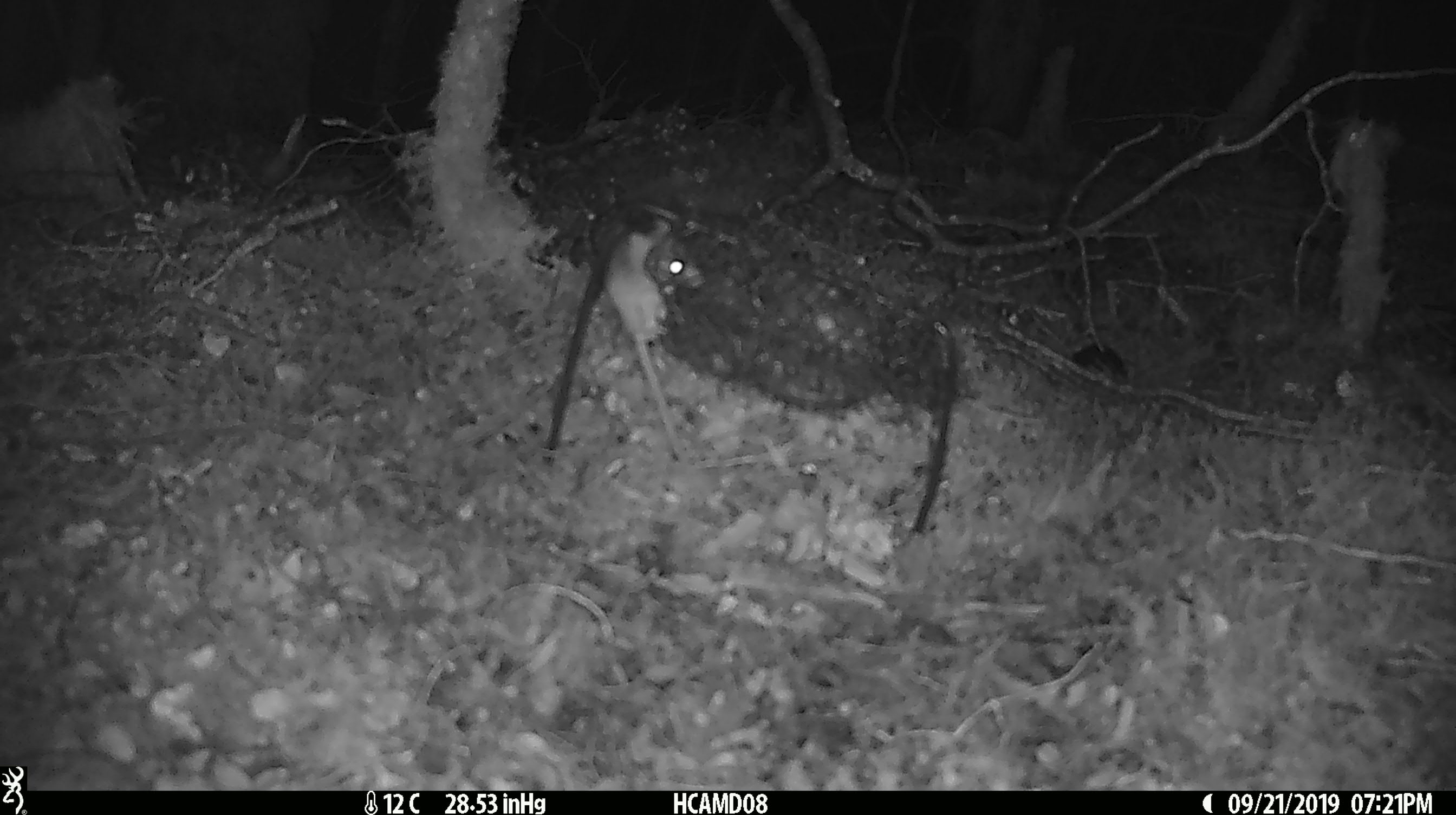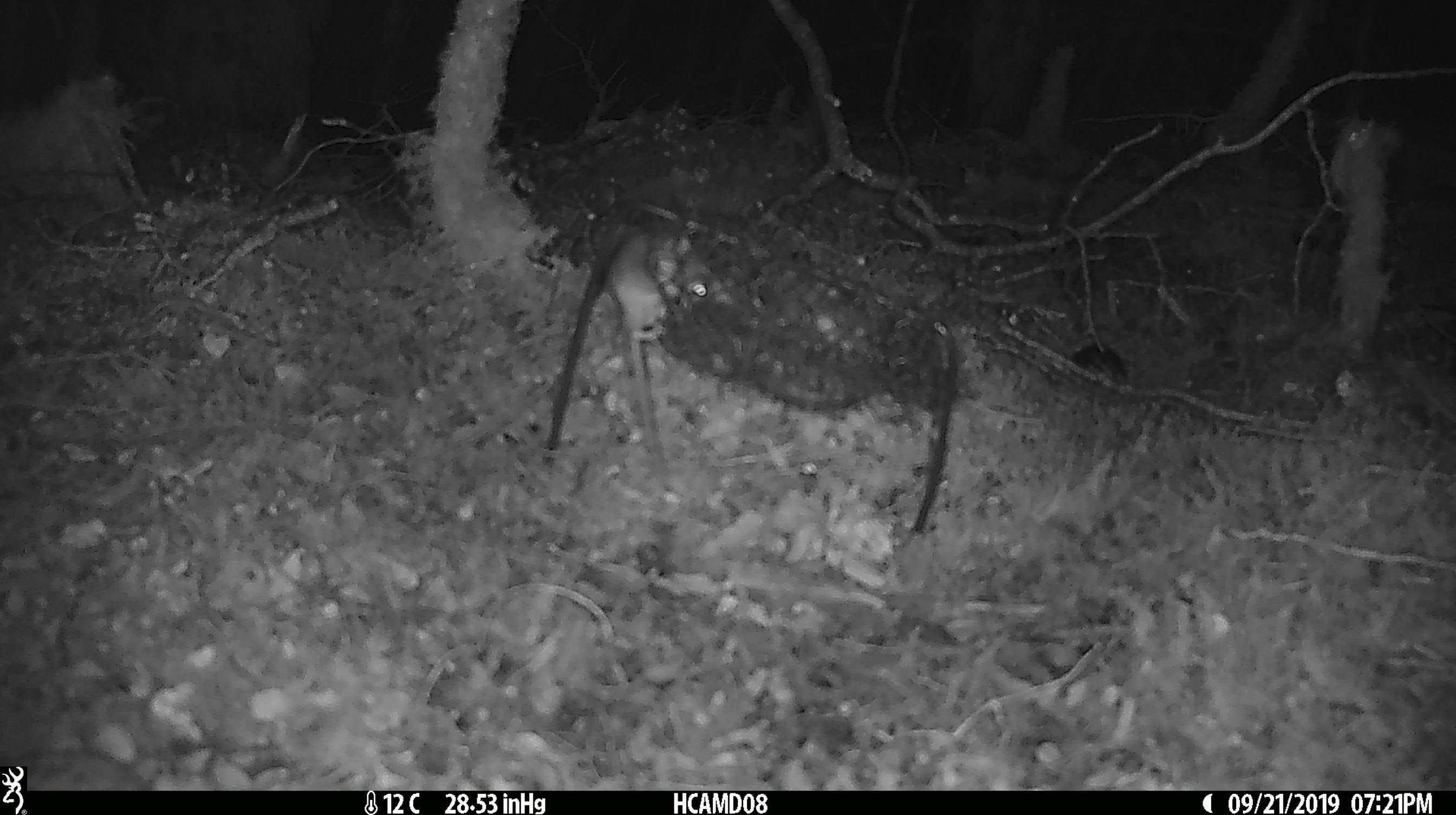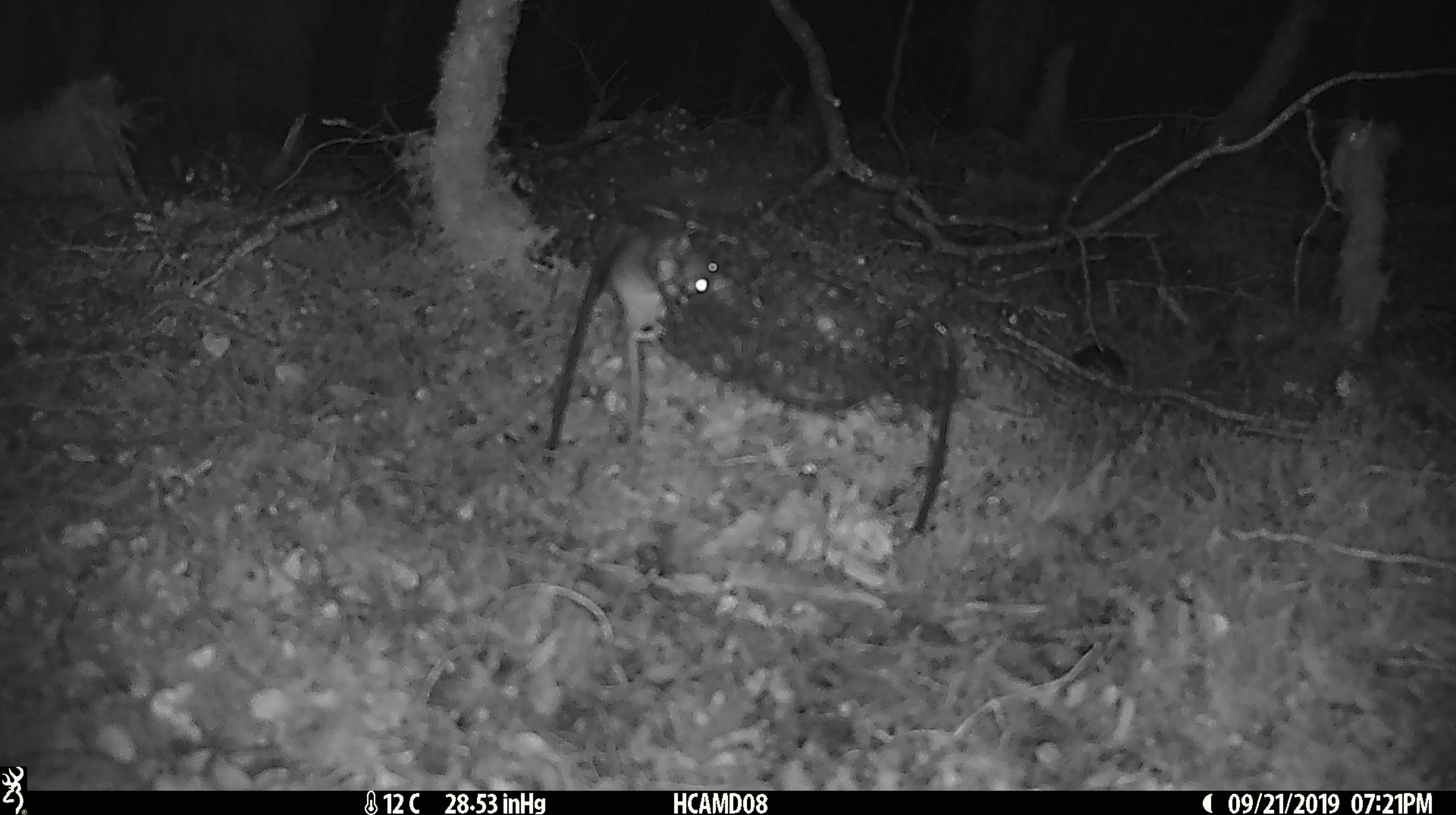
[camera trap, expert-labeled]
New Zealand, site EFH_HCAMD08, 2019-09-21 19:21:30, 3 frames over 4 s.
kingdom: Animalia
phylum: Chordata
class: Mammalia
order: Rodentia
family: Muridae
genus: Mus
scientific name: Mus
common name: mouse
Mouse (Mus).